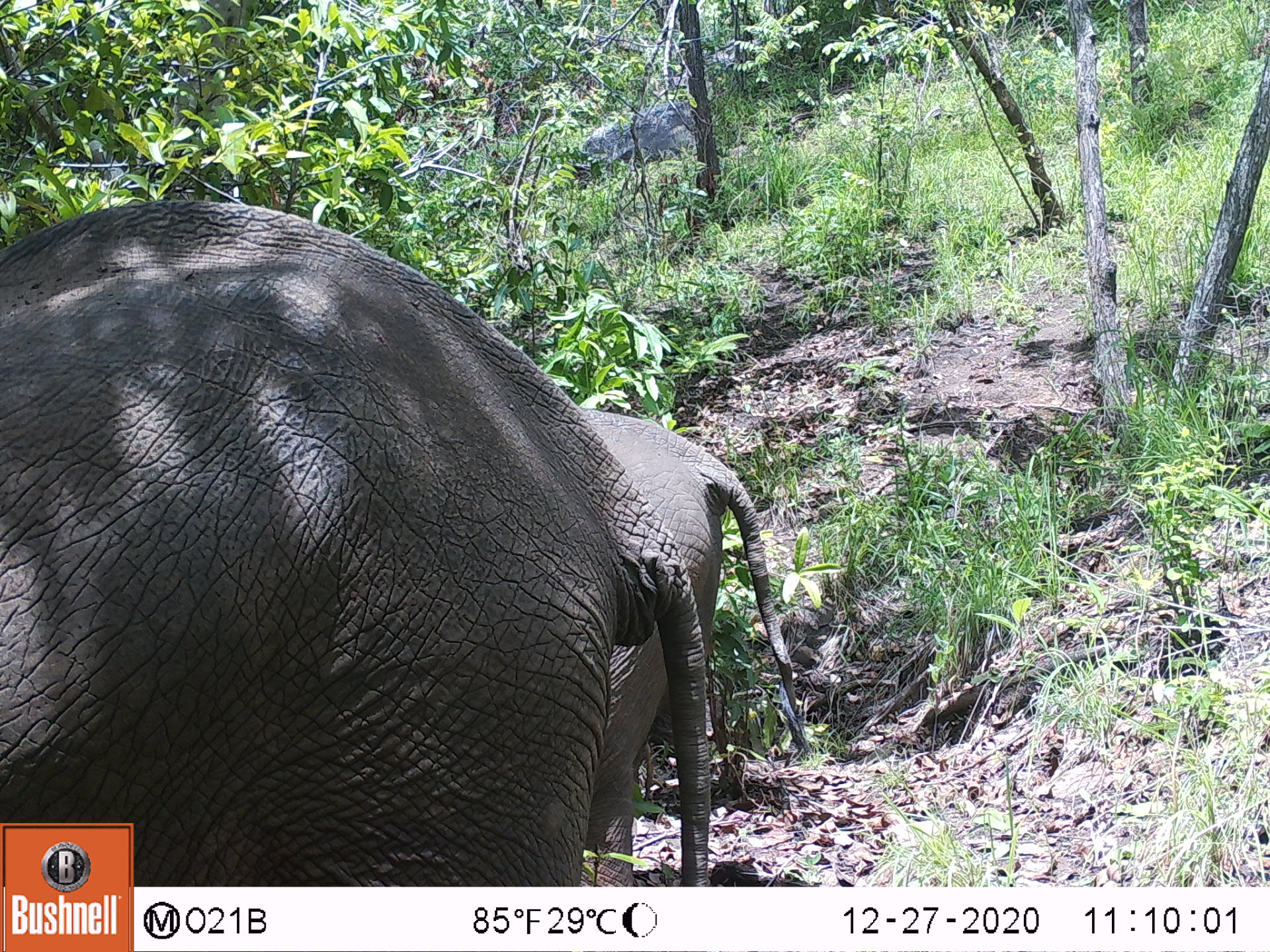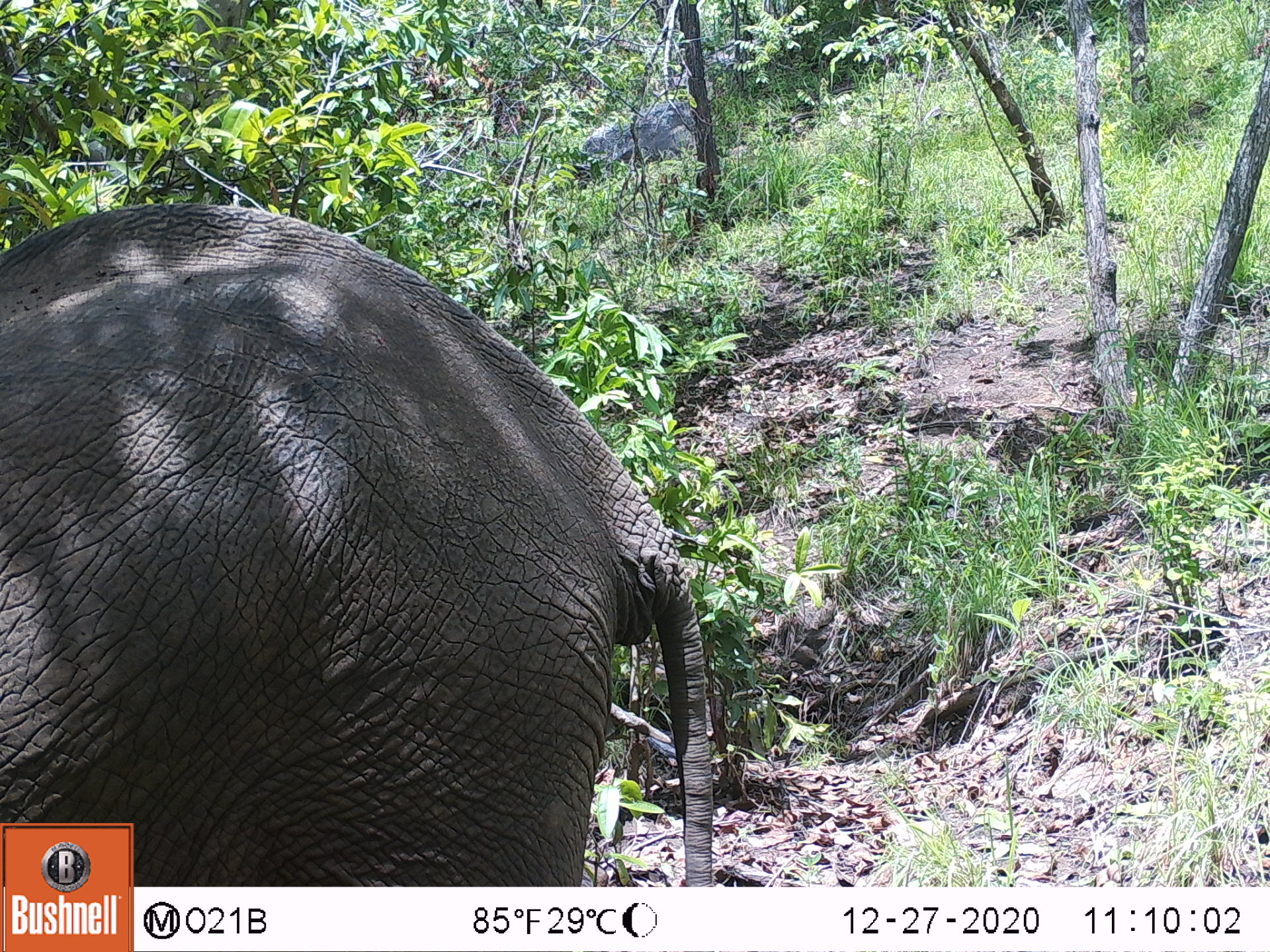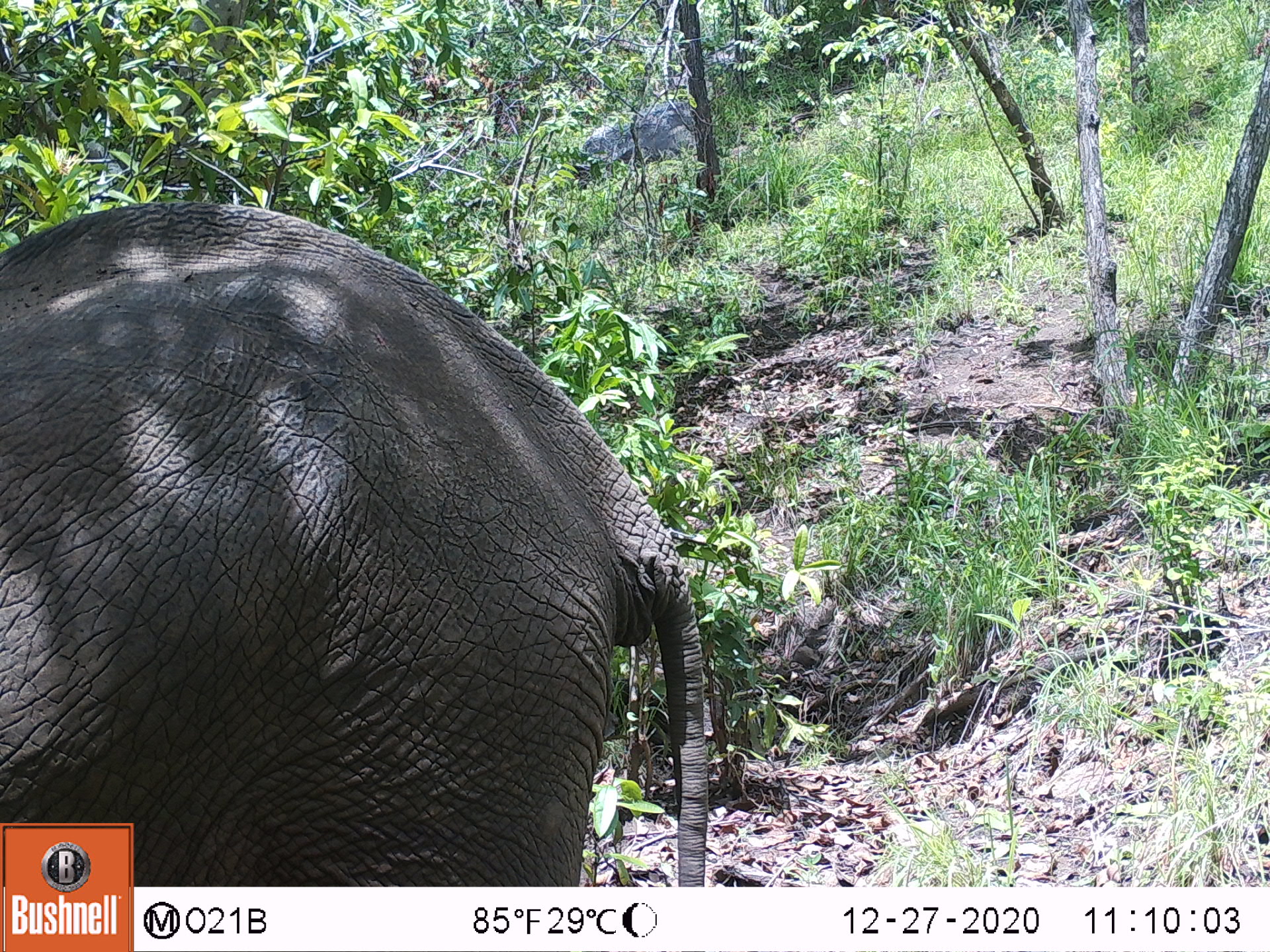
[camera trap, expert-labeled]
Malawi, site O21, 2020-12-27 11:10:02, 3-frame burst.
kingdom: Animalia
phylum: Chordata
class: Mammalia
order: Proboscidea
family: Elephantidae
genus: Loxodonta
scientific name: Loxodonta africana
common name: african savanna elephant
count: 2